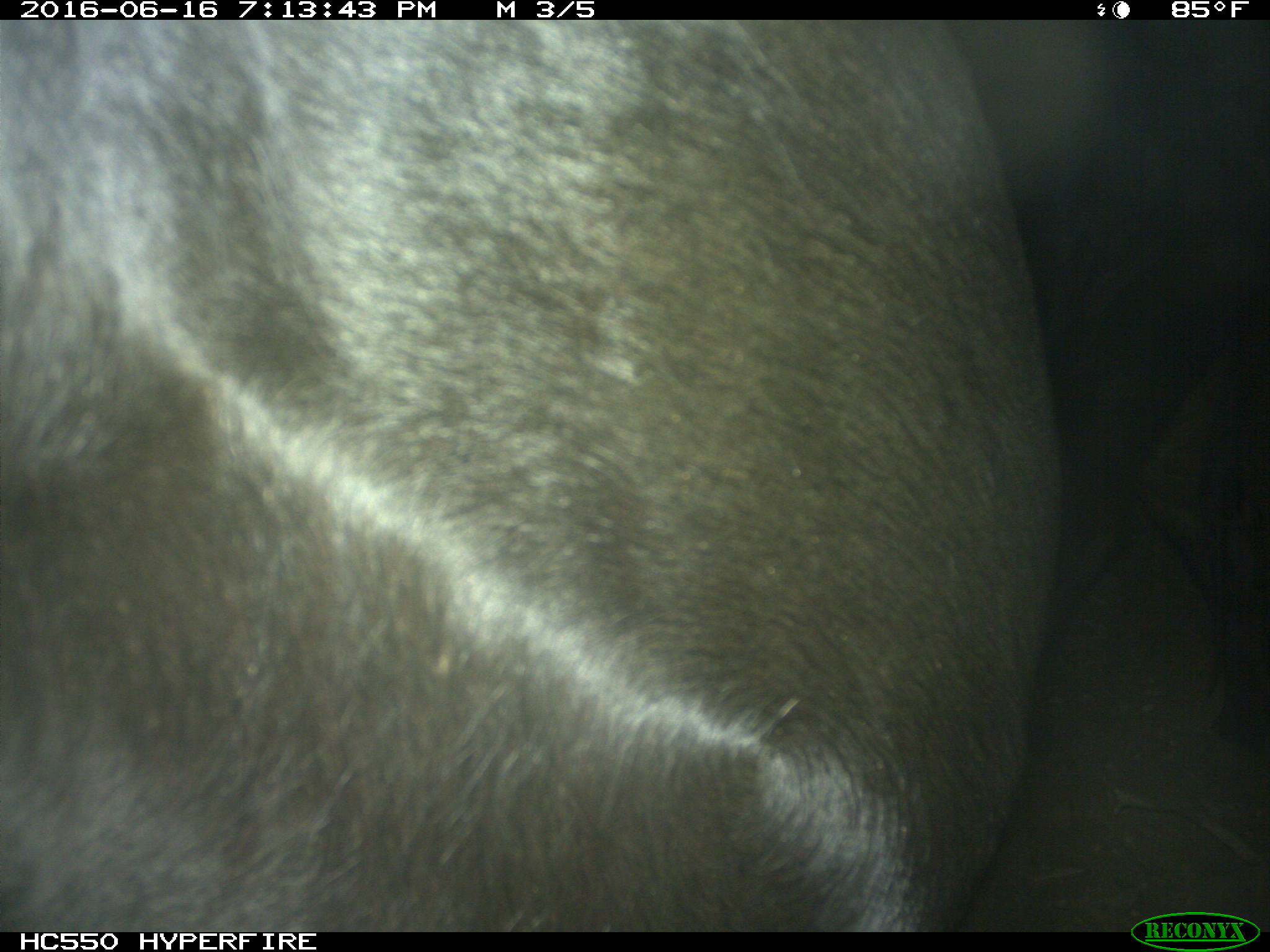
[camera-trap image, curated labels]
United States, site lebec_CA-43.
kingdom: Animalia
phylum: Chordata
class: Mammalia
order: Artiodactyla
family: Bovidae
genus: Bos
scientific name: Bos taurus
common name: domestic cow